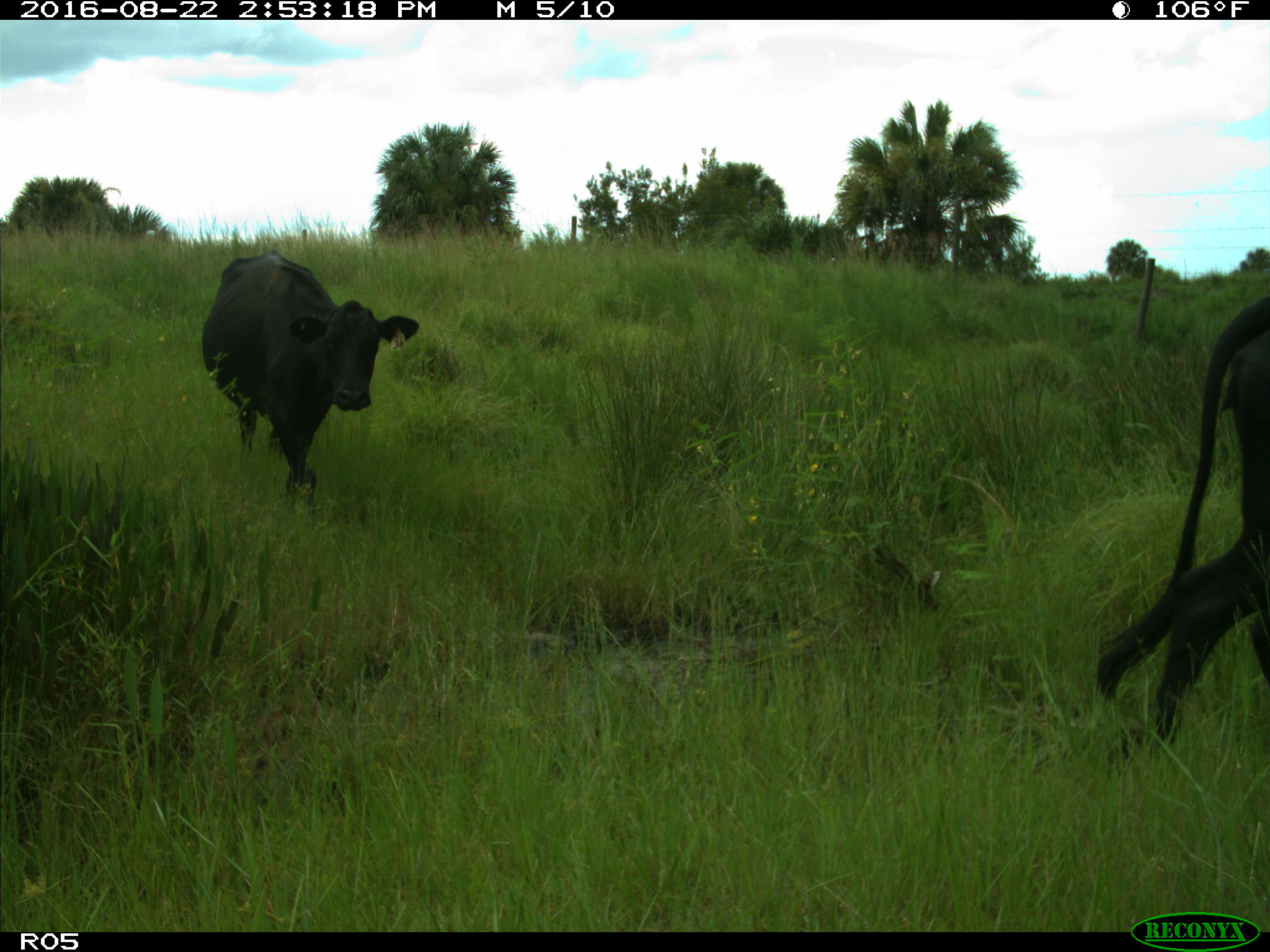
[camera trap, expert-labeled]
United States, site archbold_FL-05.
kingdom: Animalia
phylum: Chordata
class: Mammalia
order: Artiodactyla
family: Bovidae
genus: Bos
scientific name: Bos taurus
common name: domestic cow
Bos taurus (domestic cow).